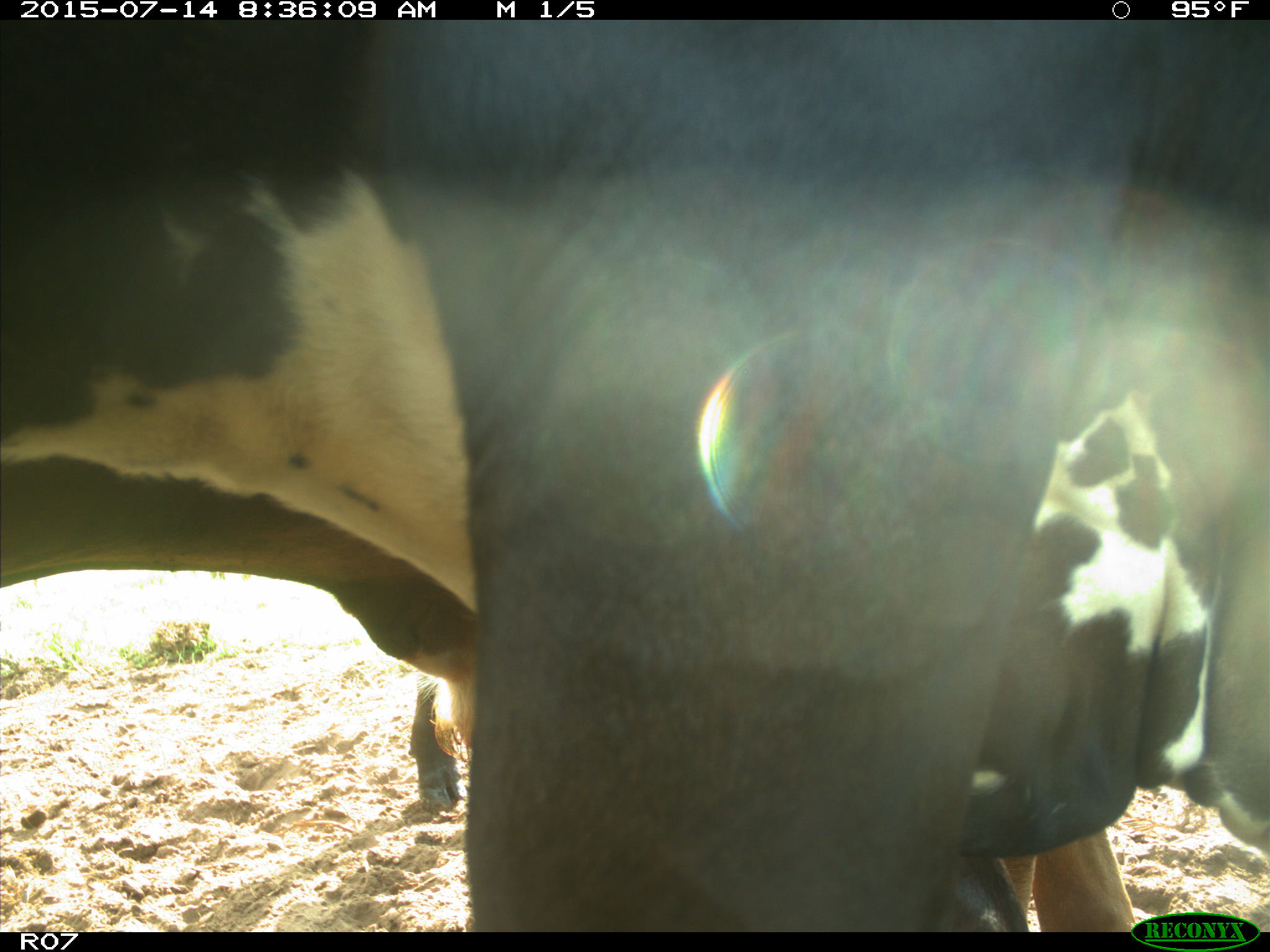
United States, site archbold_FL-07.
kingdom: Animalia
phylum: Chordata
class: Mammalia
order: Artiodactyla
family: Bovidae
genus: Bos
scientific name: Bos taurus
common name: domestic cow